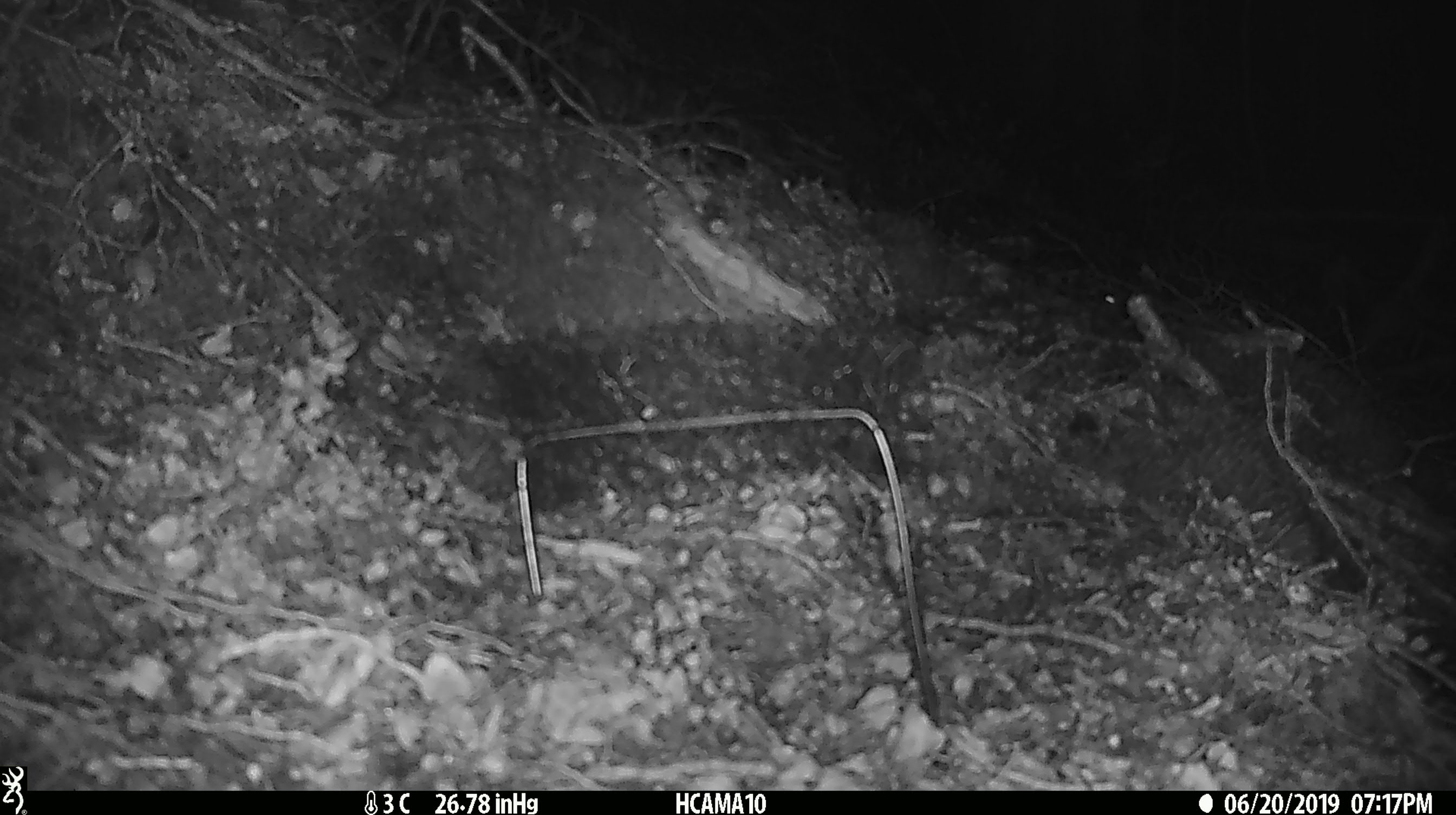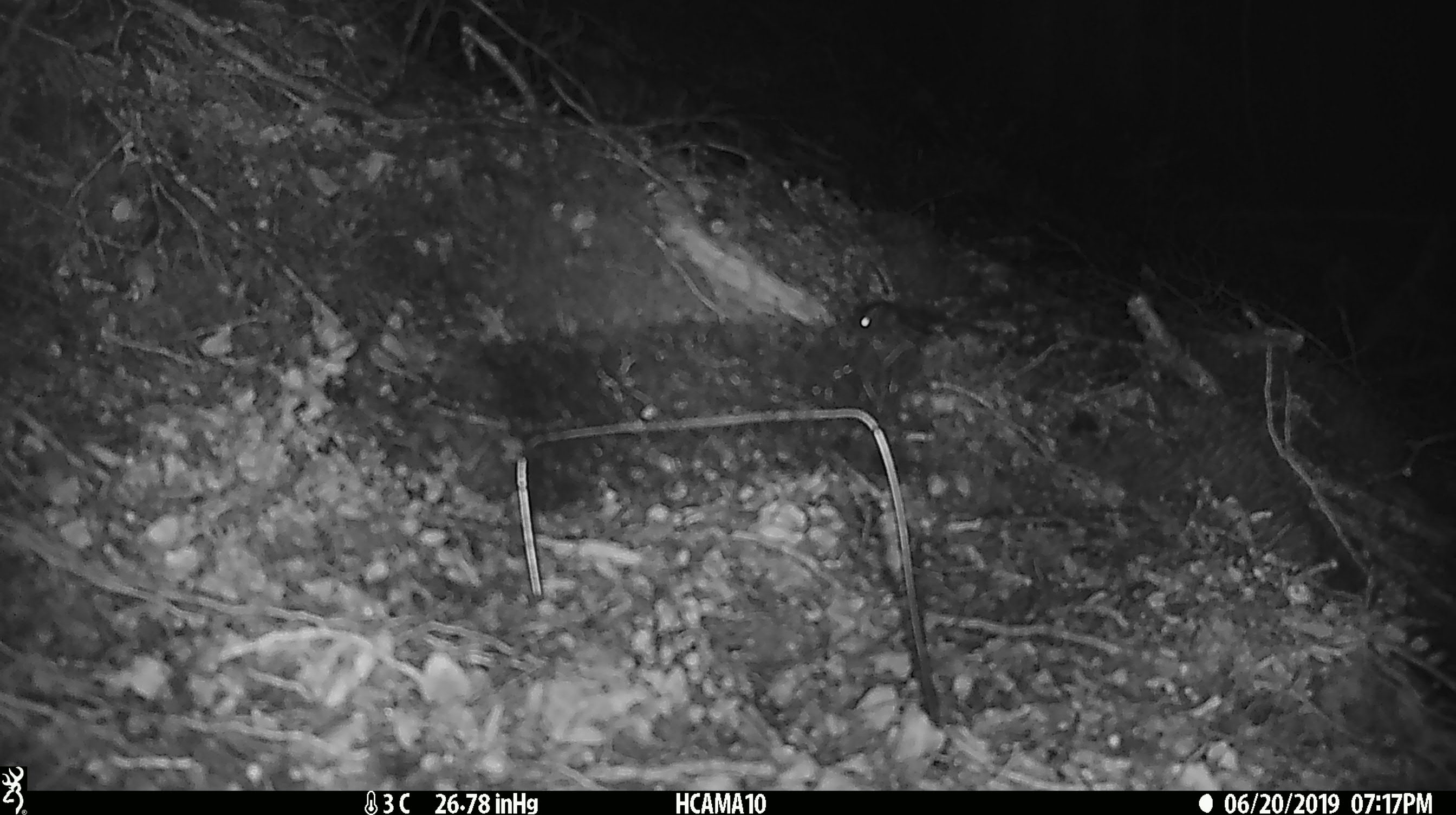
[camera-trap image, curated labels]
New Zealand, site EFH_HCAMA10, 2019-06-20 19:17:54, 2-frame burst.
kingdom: Animalia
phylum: Chordata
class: Mammalia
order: Rodentia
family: Muridae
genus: Mus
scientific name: Mus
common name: mouse